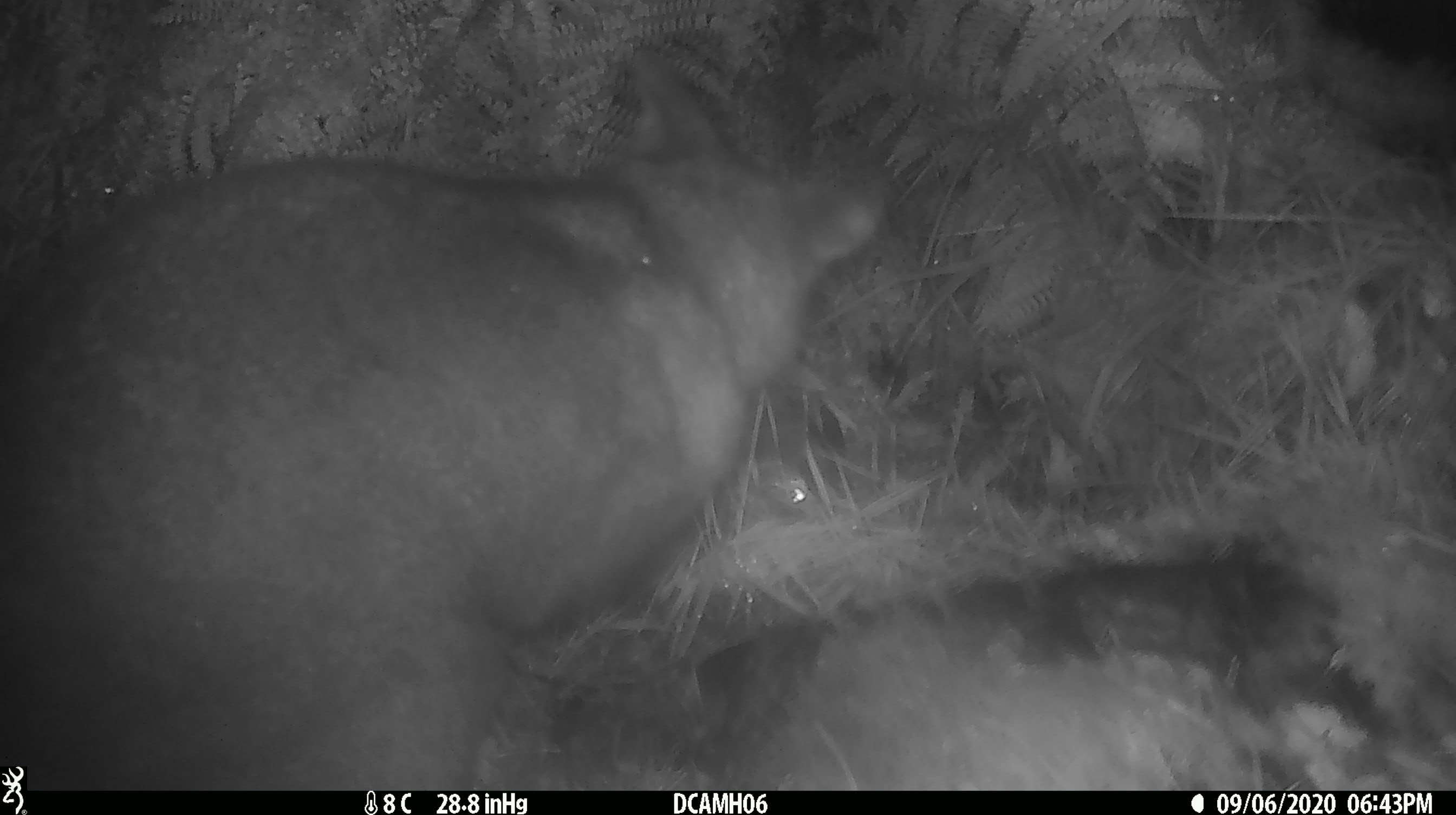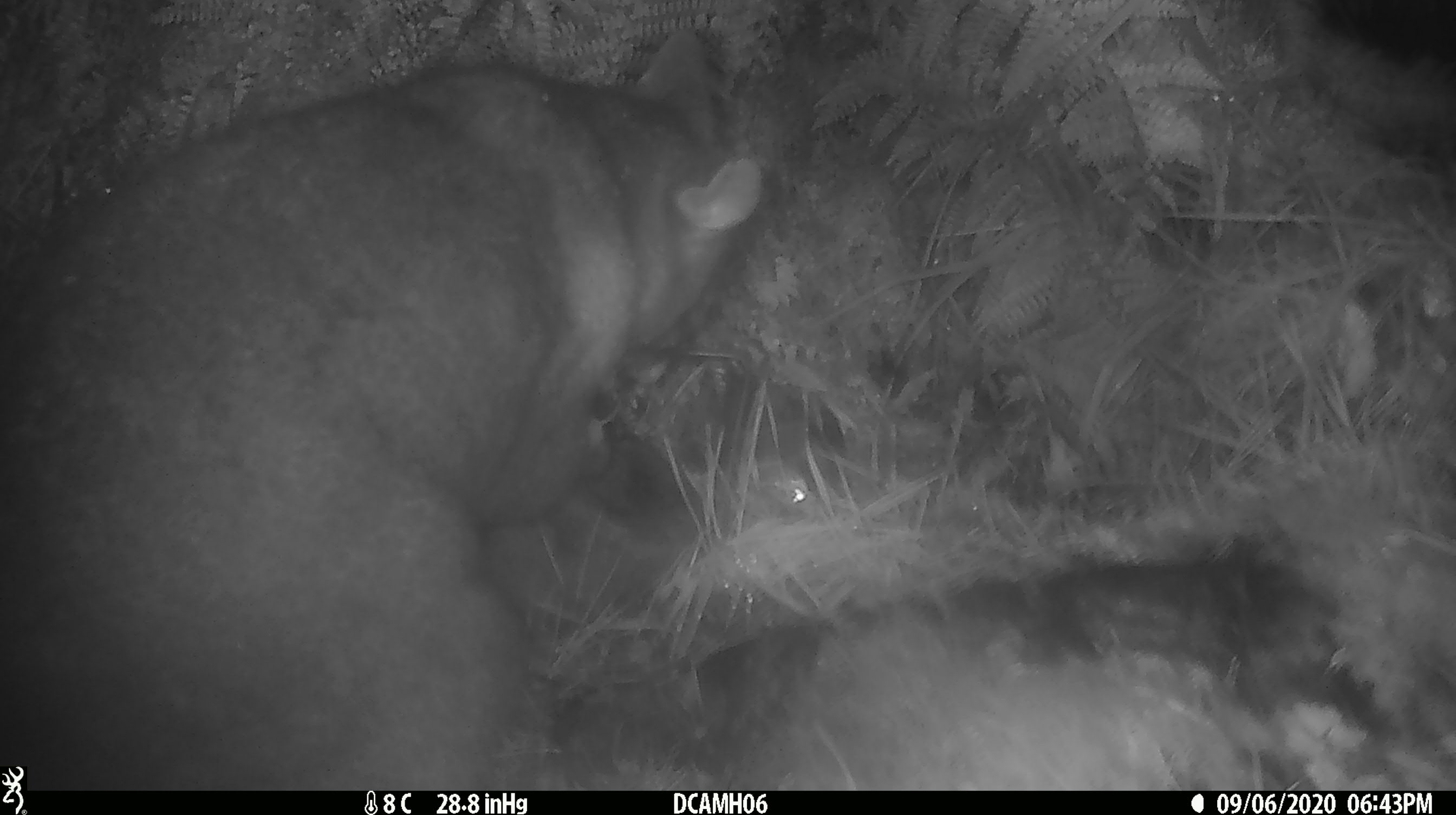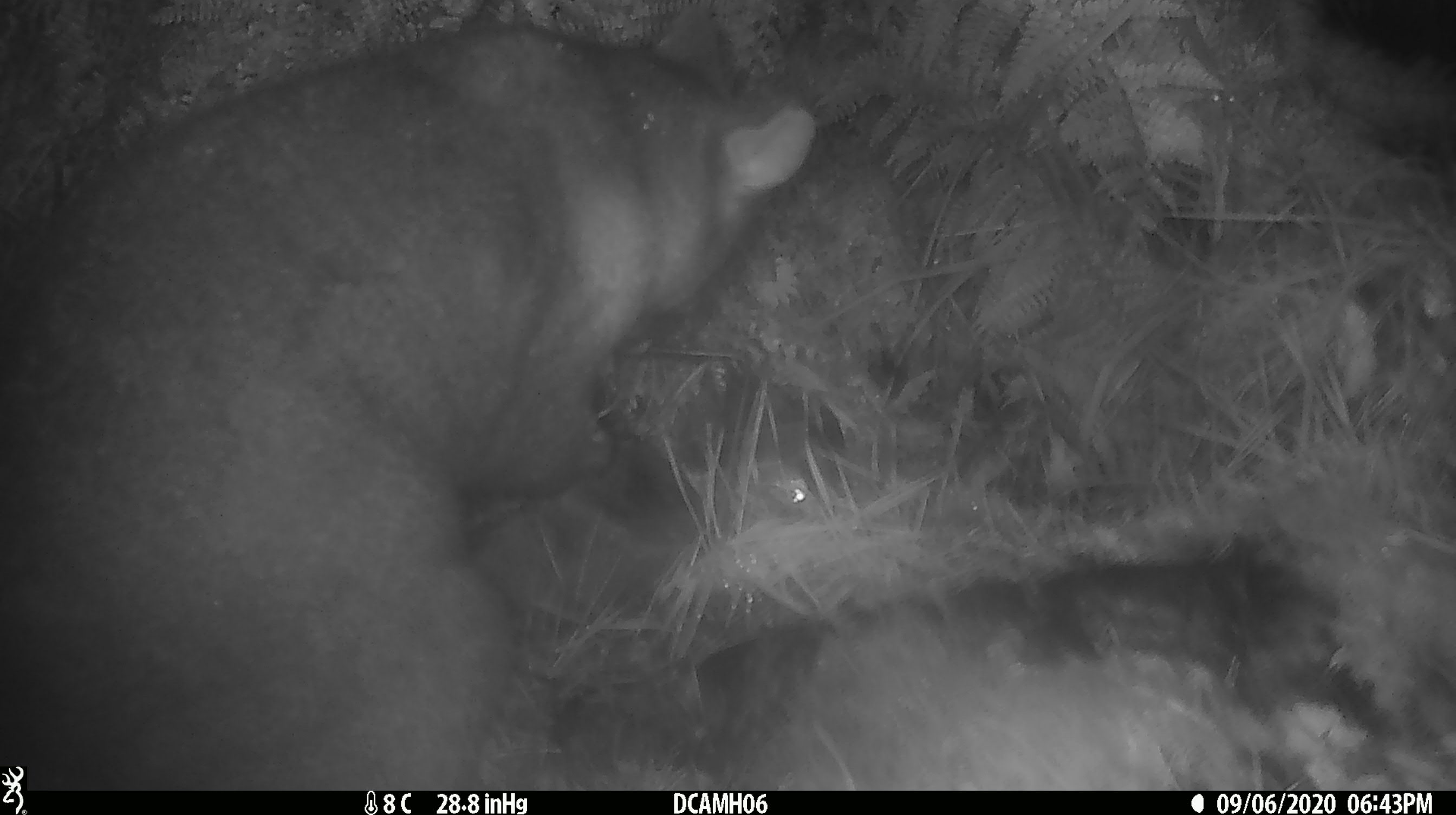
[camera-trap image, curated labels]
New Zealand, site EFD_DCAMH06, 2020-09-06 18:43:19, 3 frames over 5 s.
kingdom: Animalia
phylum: Chordata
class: Mammalia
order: Diprotodontia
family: Phalangeridae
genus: Trichosurus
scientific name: Trichosurus vulpecula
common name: common brushtail possum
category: possum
Possum (common brushtail possum) (Trichosurus vulpecula).